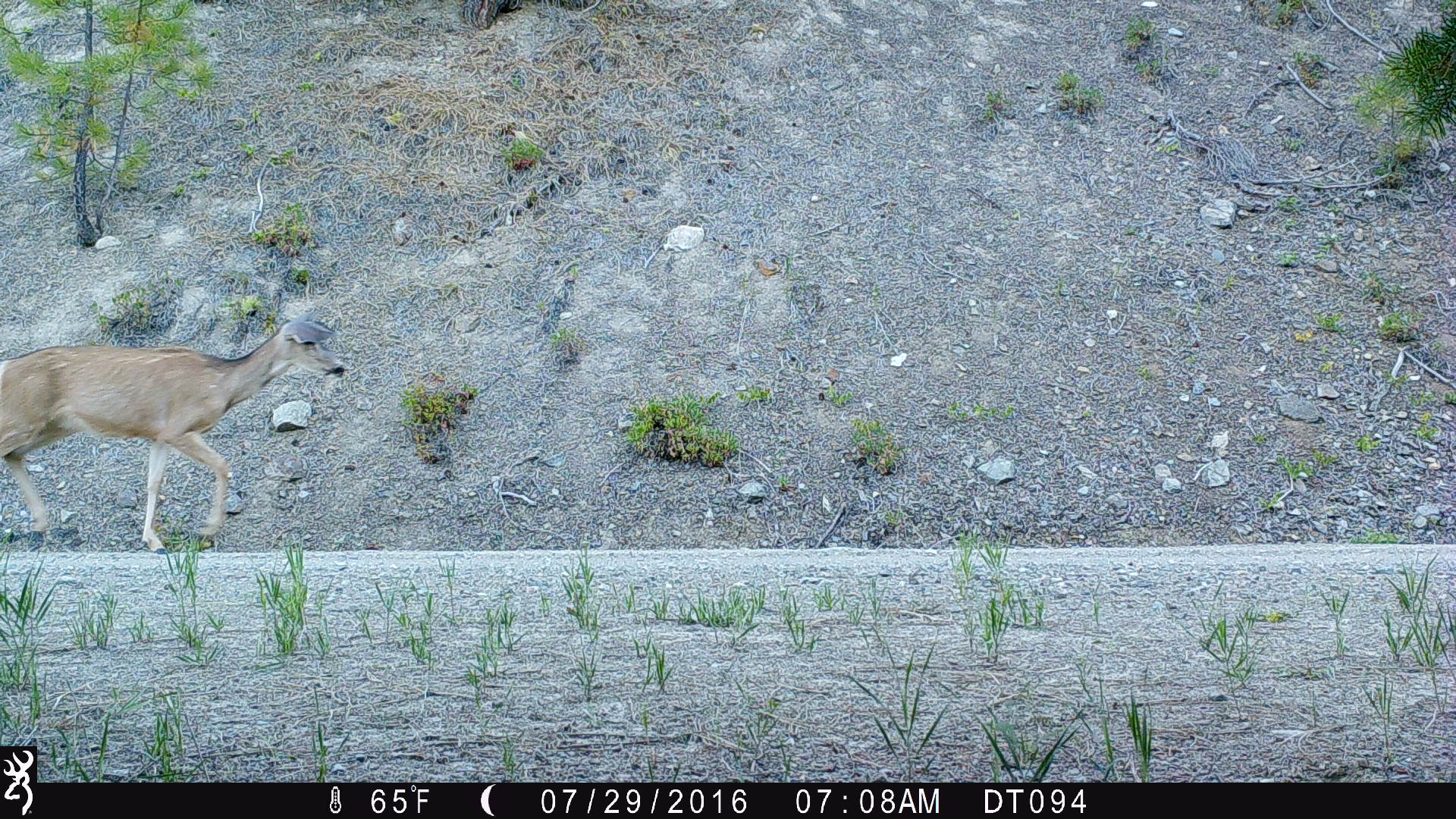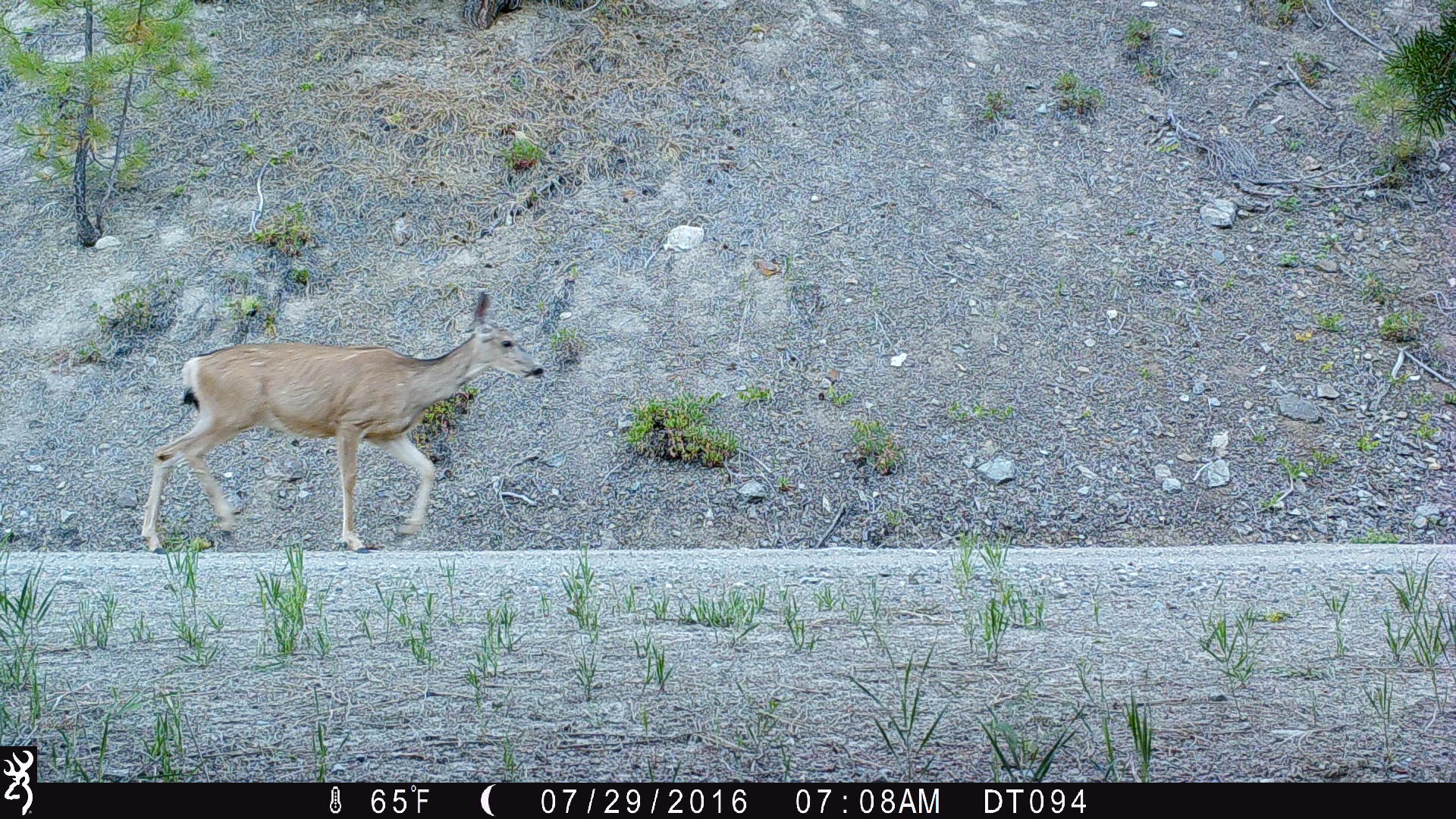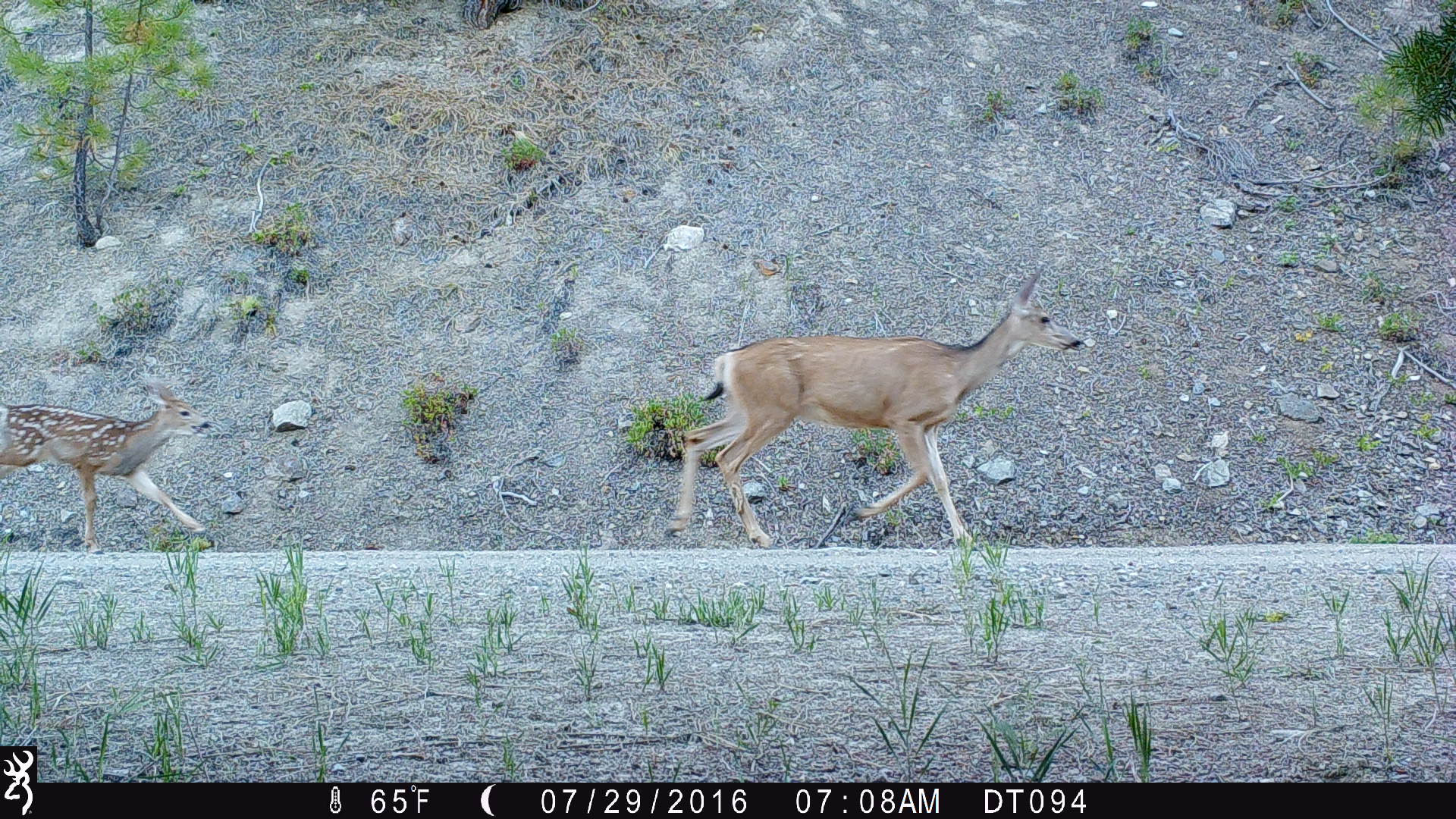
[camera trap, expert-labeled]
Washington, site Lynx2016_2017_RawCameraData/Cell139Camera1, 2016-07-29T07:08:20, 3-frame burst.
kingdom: Animalia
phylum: Chordata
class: Mammalia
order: Artiodactyla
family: Cervidae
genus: Odocoileus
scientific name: Odocoileus hemionus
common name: mule deer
Odocoileus hemionus (mule deer). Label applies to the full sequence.